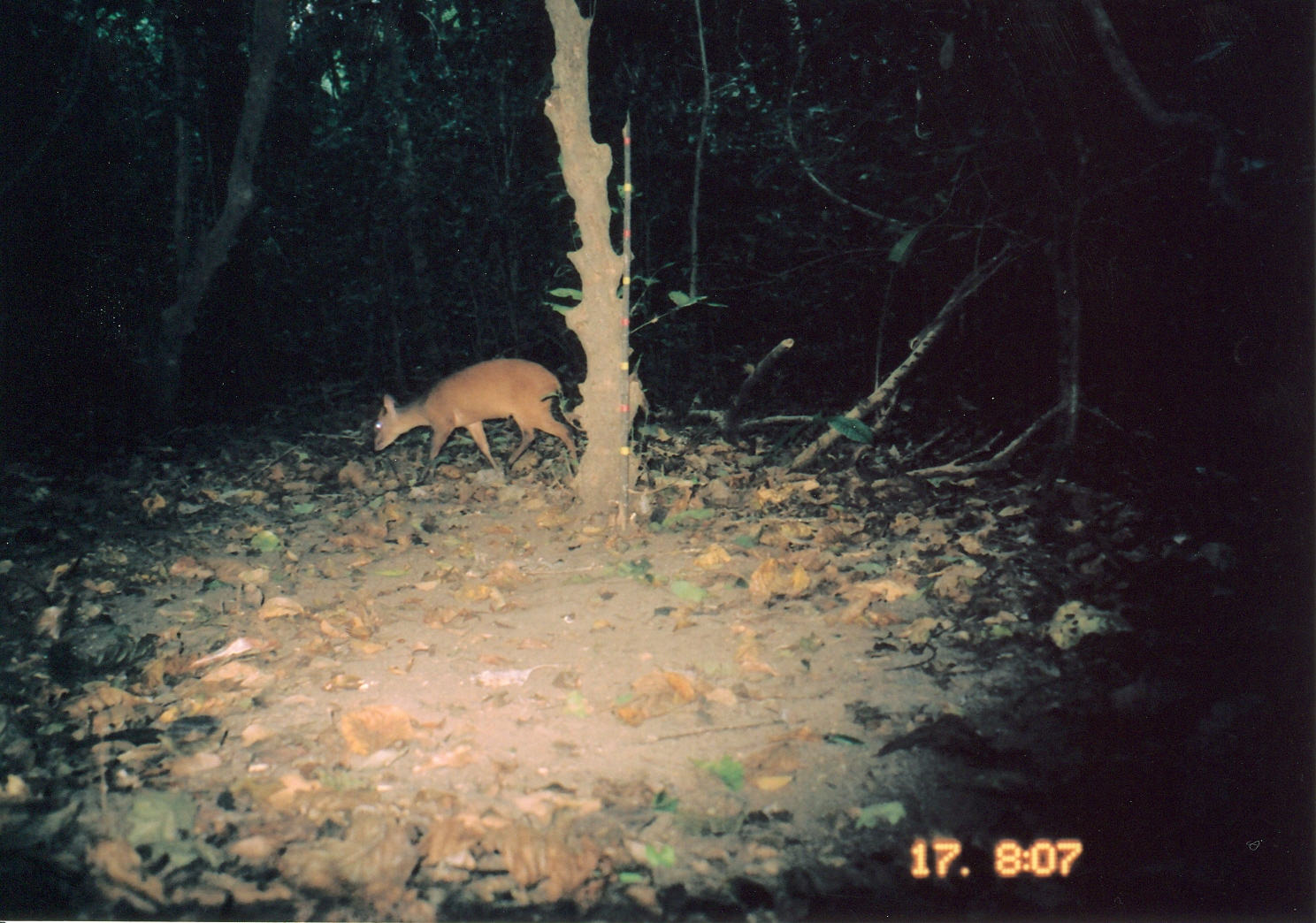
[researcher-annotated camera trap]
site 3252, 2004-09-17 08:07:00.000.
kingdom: Animalia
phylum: Chordata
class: Mammalia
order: Artiodactyla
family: Bovidae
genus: Cephalophus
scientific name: Cephalophus harveyi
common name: harvey's duiker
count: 1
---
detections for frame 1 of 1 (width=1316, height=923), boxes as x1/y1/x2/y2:
cephalophus harveyi: 371/356/582/486